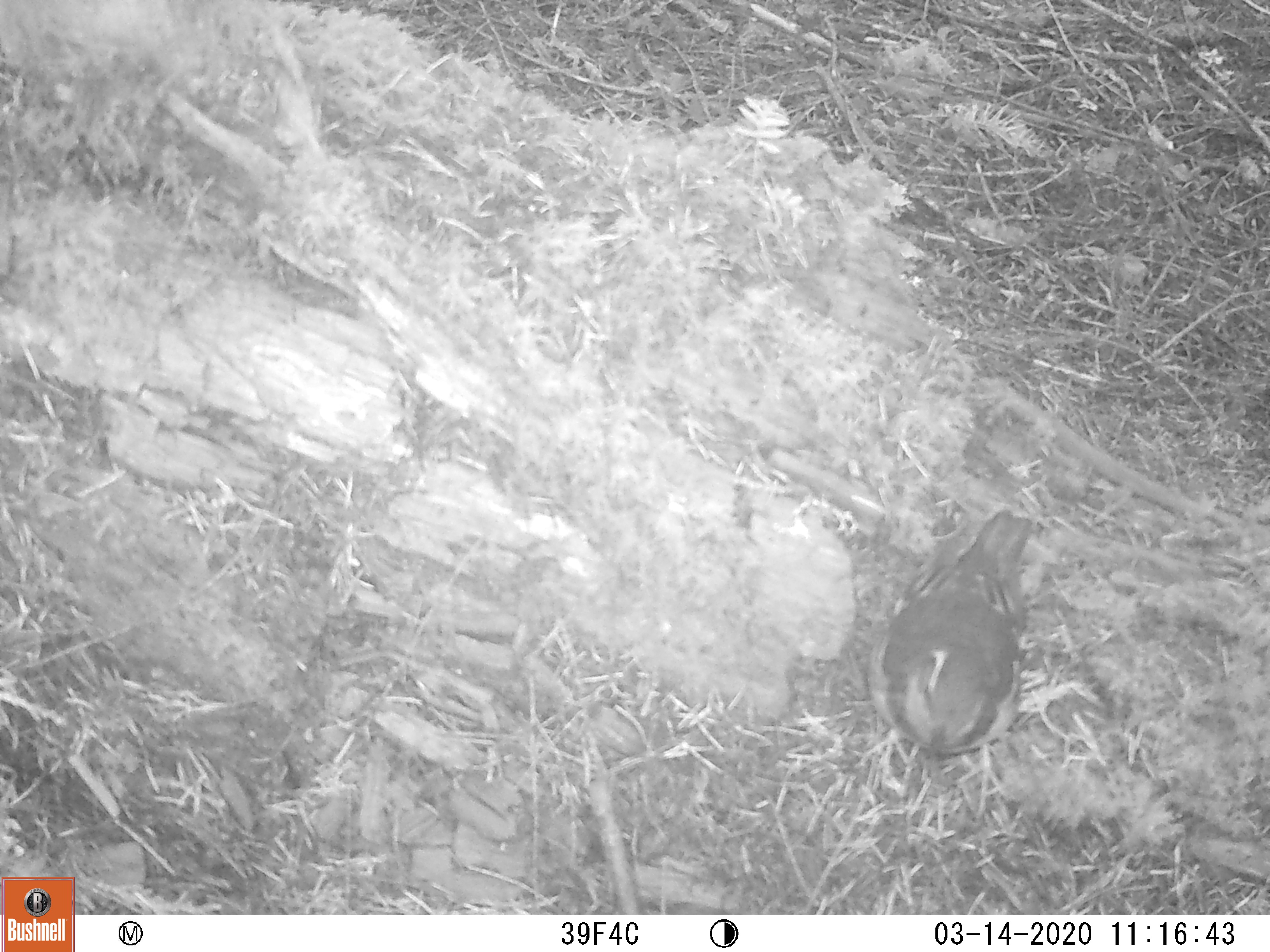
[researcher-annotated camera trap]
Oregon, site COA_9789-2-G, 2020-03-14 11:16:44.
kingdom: Animalia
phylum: Chordata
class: Aves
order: Passeriformes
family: Turdidae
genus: Ixoreus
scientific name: Ixoreus naevius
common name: varied thrush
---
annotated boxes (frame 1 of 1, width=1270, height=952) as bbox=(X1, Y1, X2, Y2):
varied thrush: bbox=(879, 509, 1033, 755)